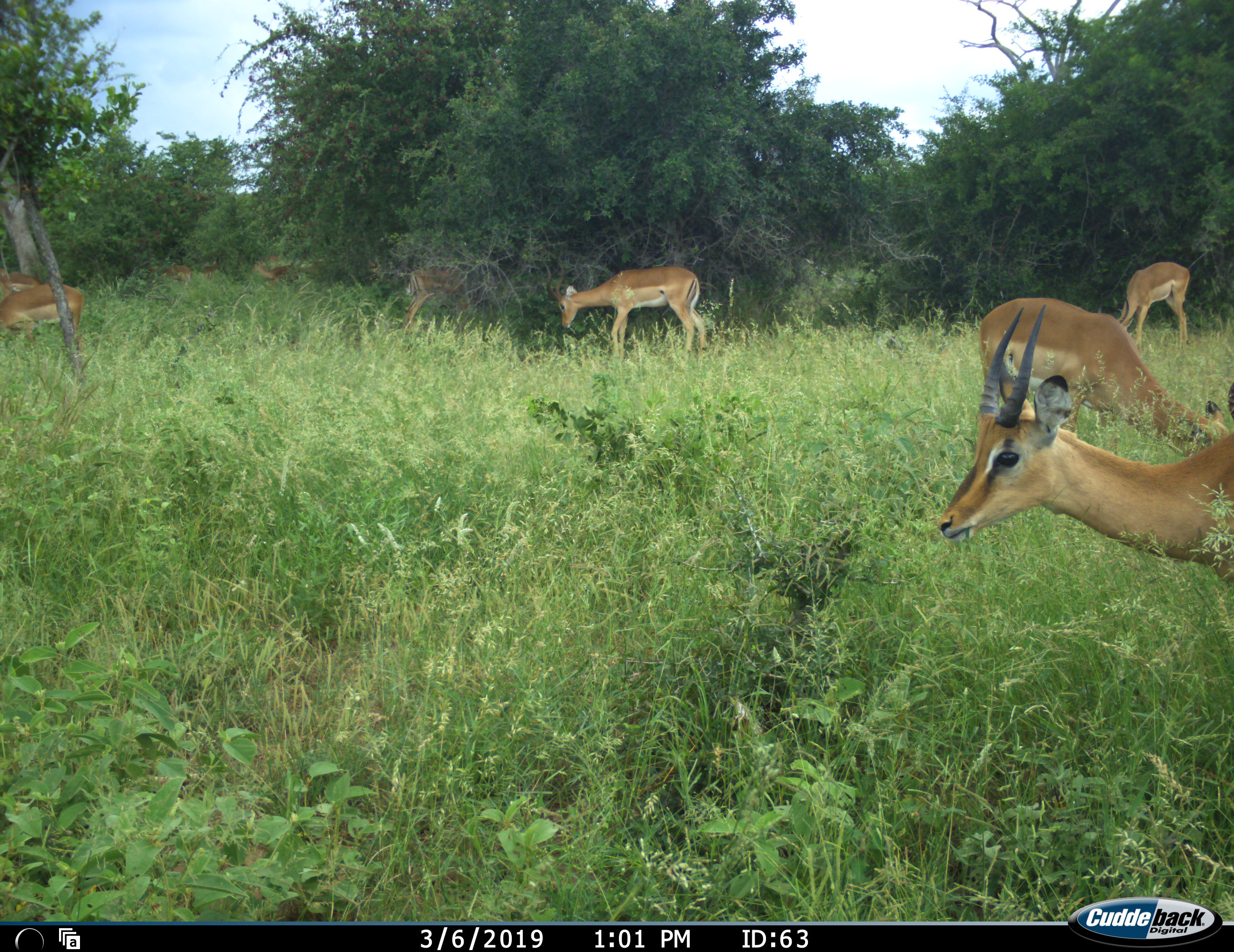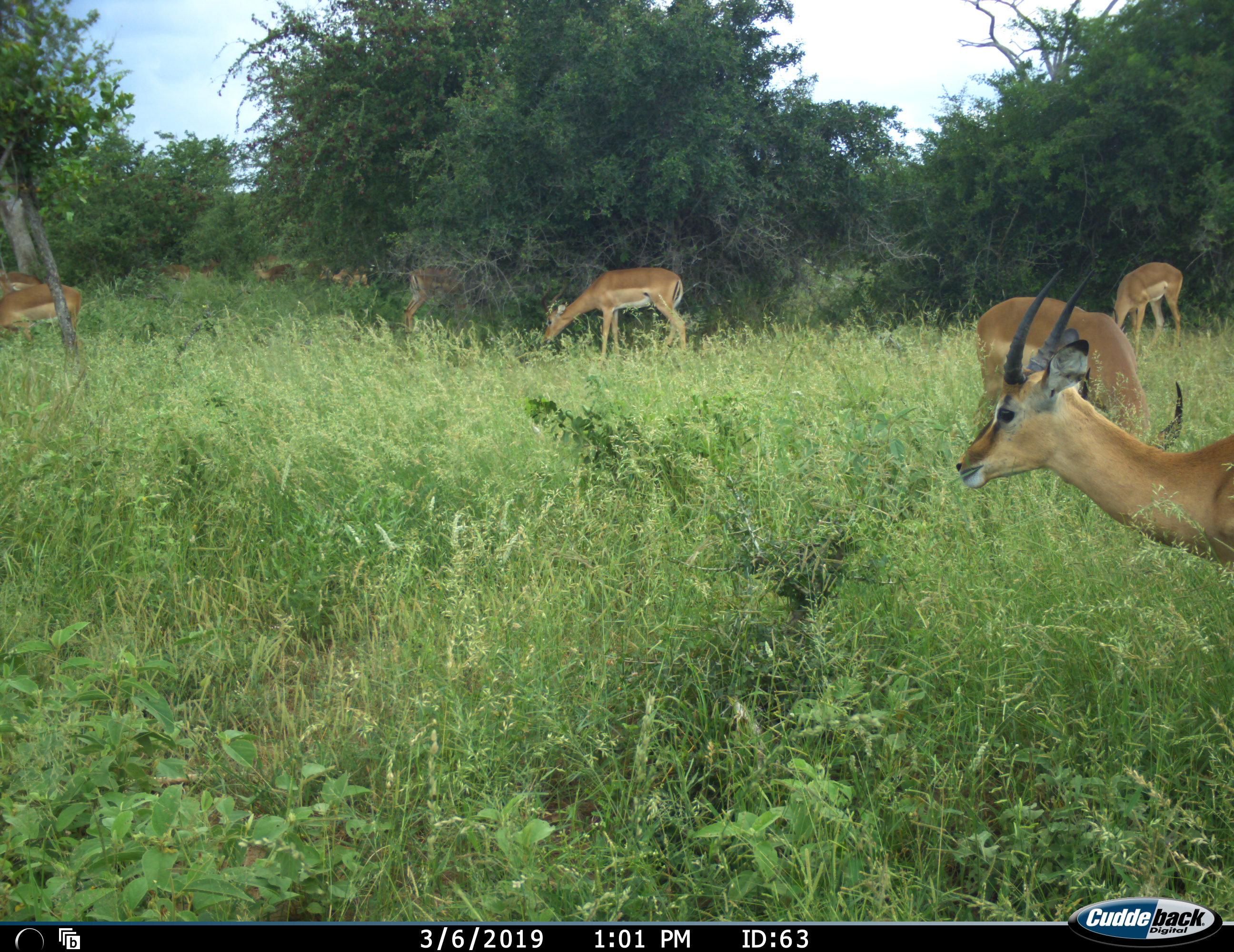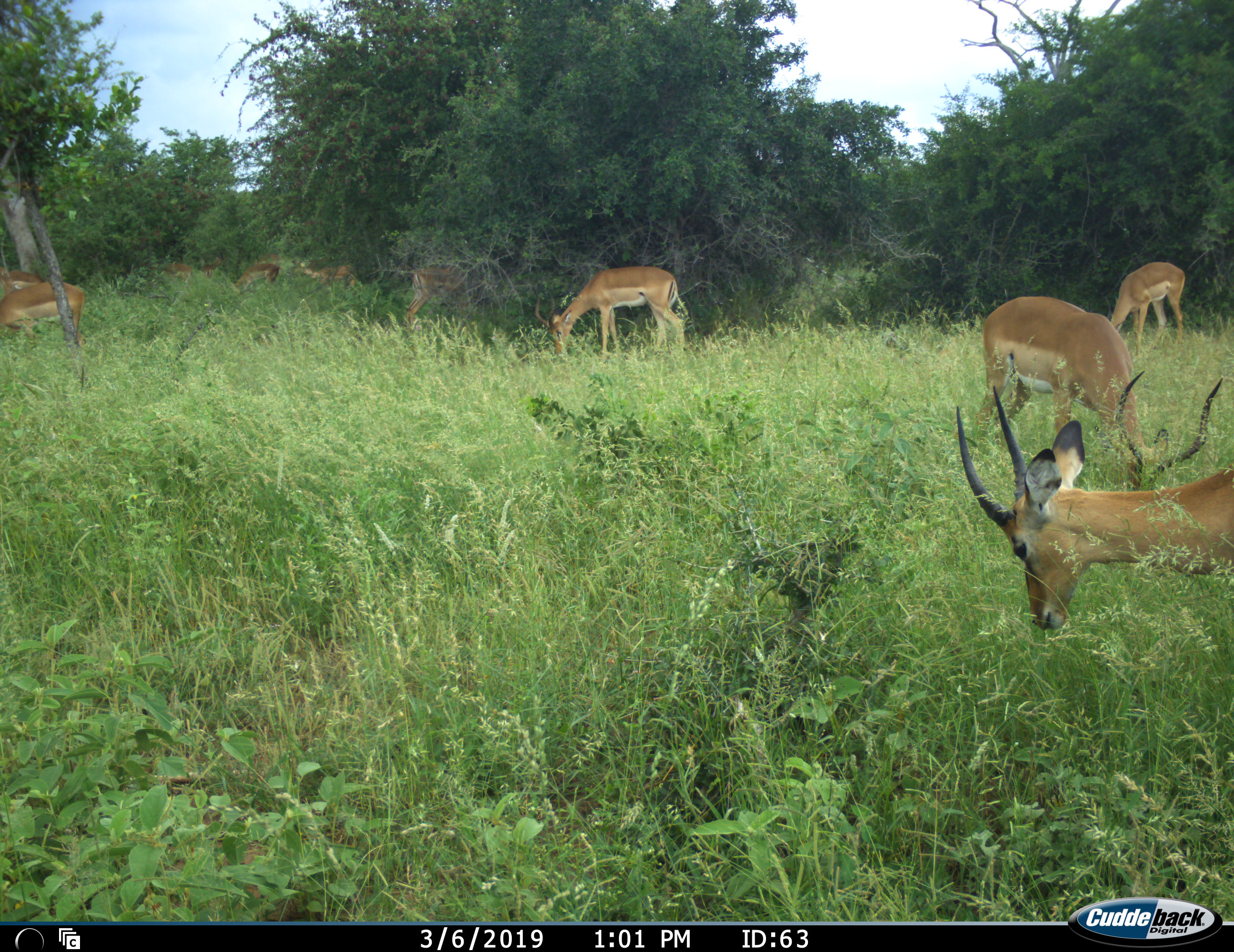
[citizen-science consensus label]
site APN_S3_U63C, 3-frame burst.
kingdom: Animalia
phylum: Chordata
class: Mammalia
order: Artiodactyla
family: Bovidae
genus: Aepyceros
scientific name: Aepyceros melampus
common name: impala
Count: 10.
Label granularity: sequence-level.